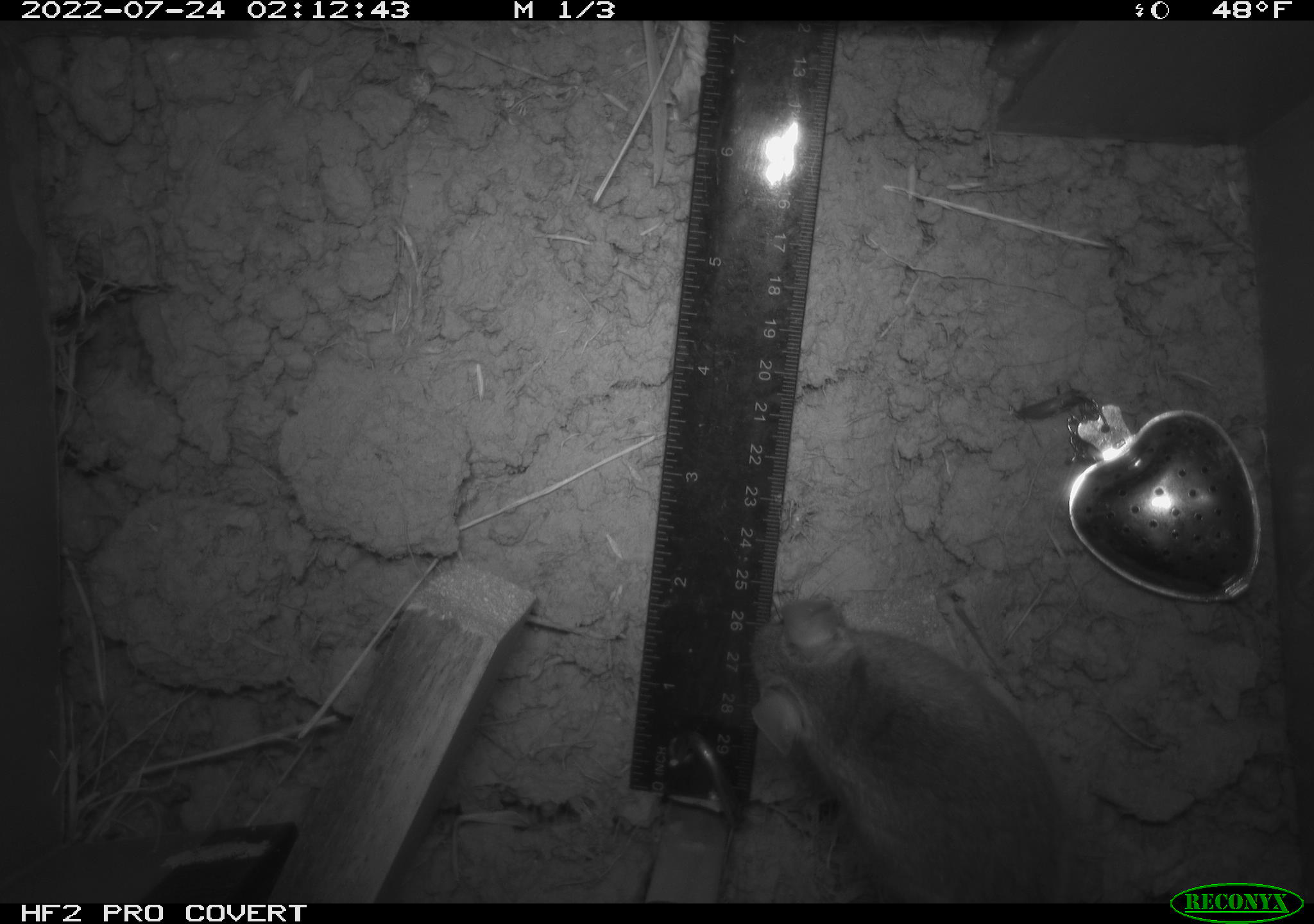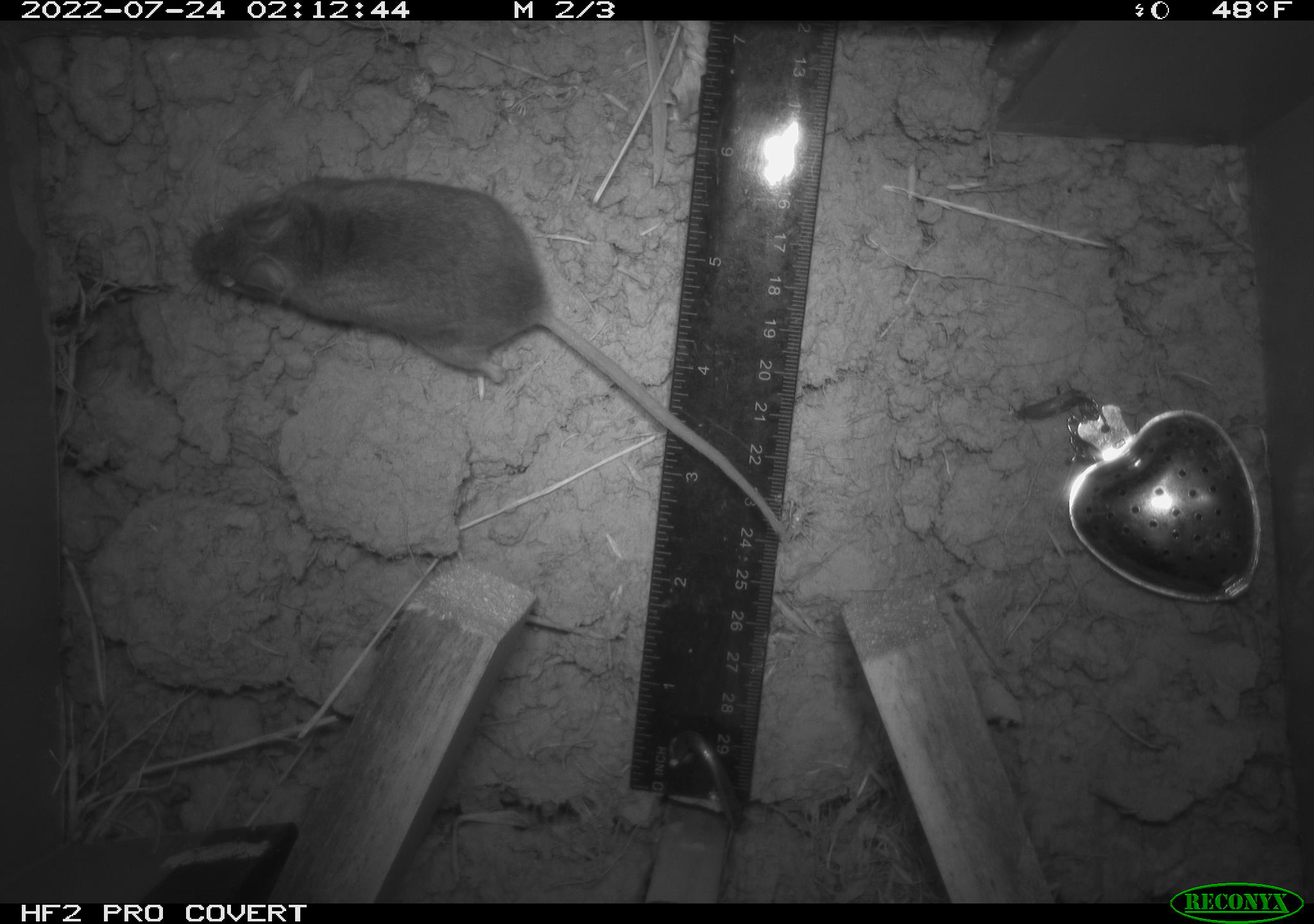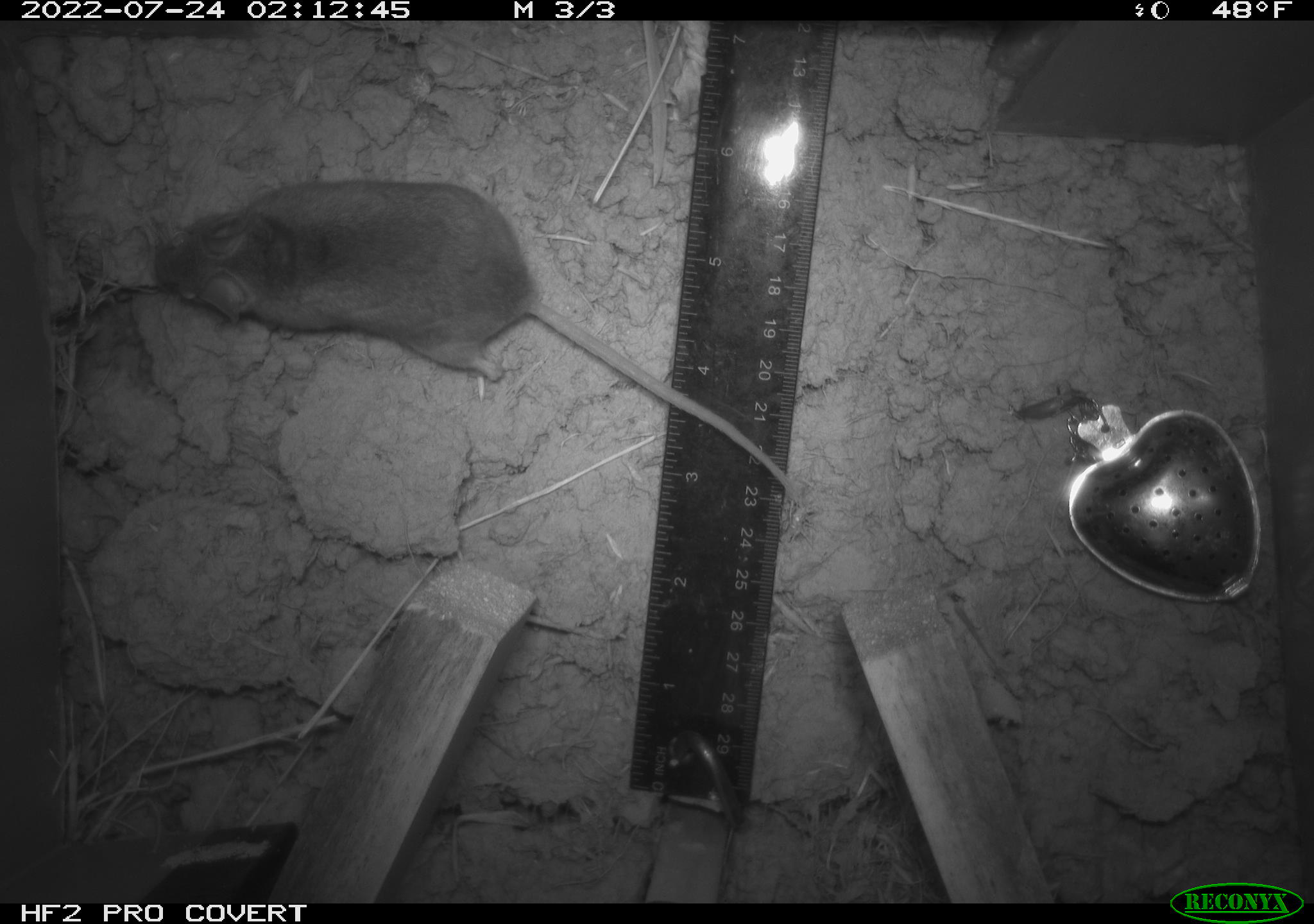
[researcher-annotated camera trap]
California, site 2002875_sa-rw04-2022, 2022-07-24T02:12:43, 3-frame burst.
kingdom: Animalia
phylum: Chordata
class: Mammalia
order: Rodentia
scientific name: Rodentia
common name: mouse species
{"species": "mouse species (Rodentia)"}